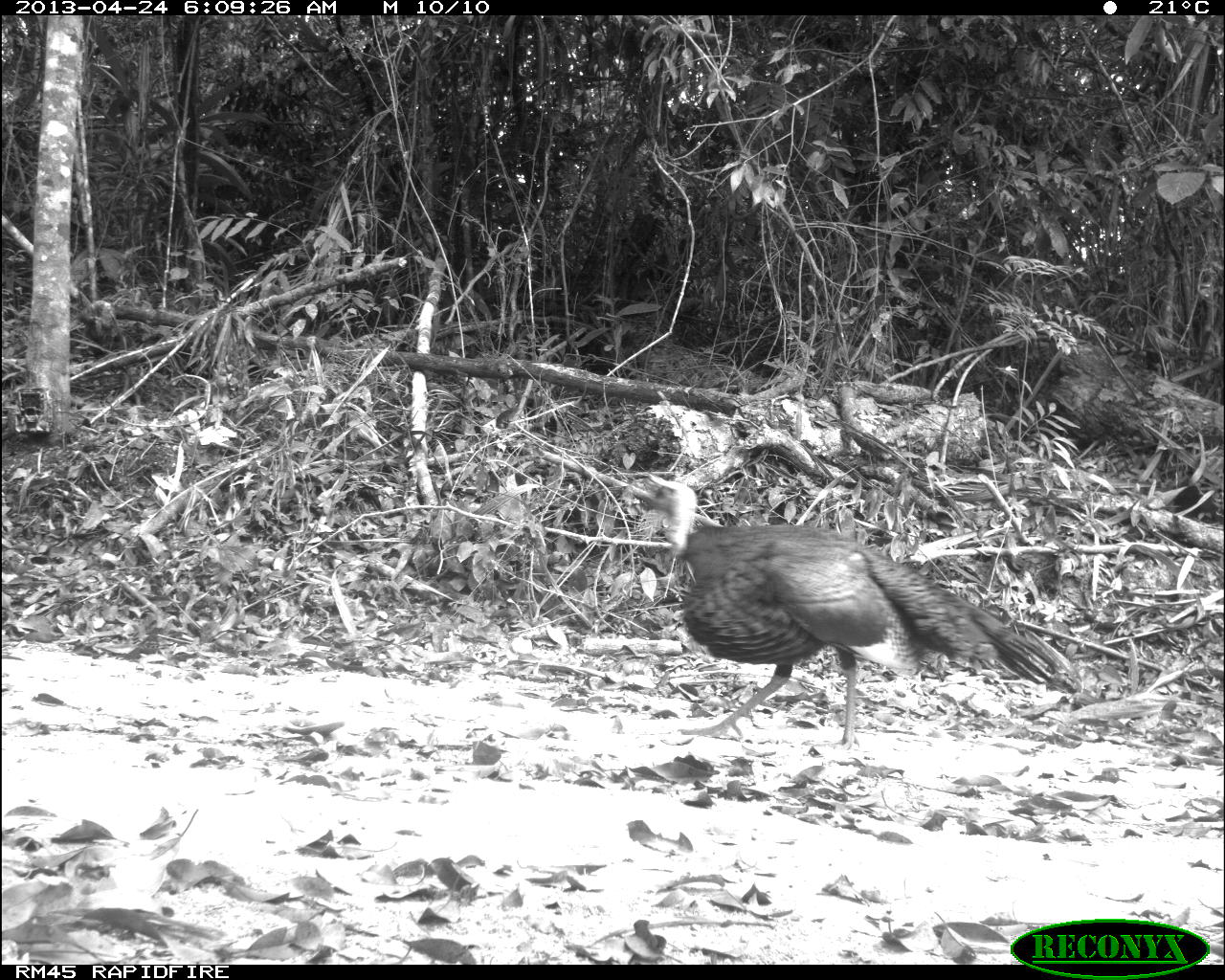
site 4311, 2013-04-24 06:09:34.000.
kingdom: Animalia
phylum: Chordata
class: Aves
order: Galliformes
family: Phasianidae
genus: Meleagris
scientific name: Meleagris ocellata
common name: ocellated turkey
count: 1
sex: male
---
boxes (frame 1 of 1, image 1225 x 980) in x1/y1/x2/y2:
meleagris ocellata: 644/471/1082/752